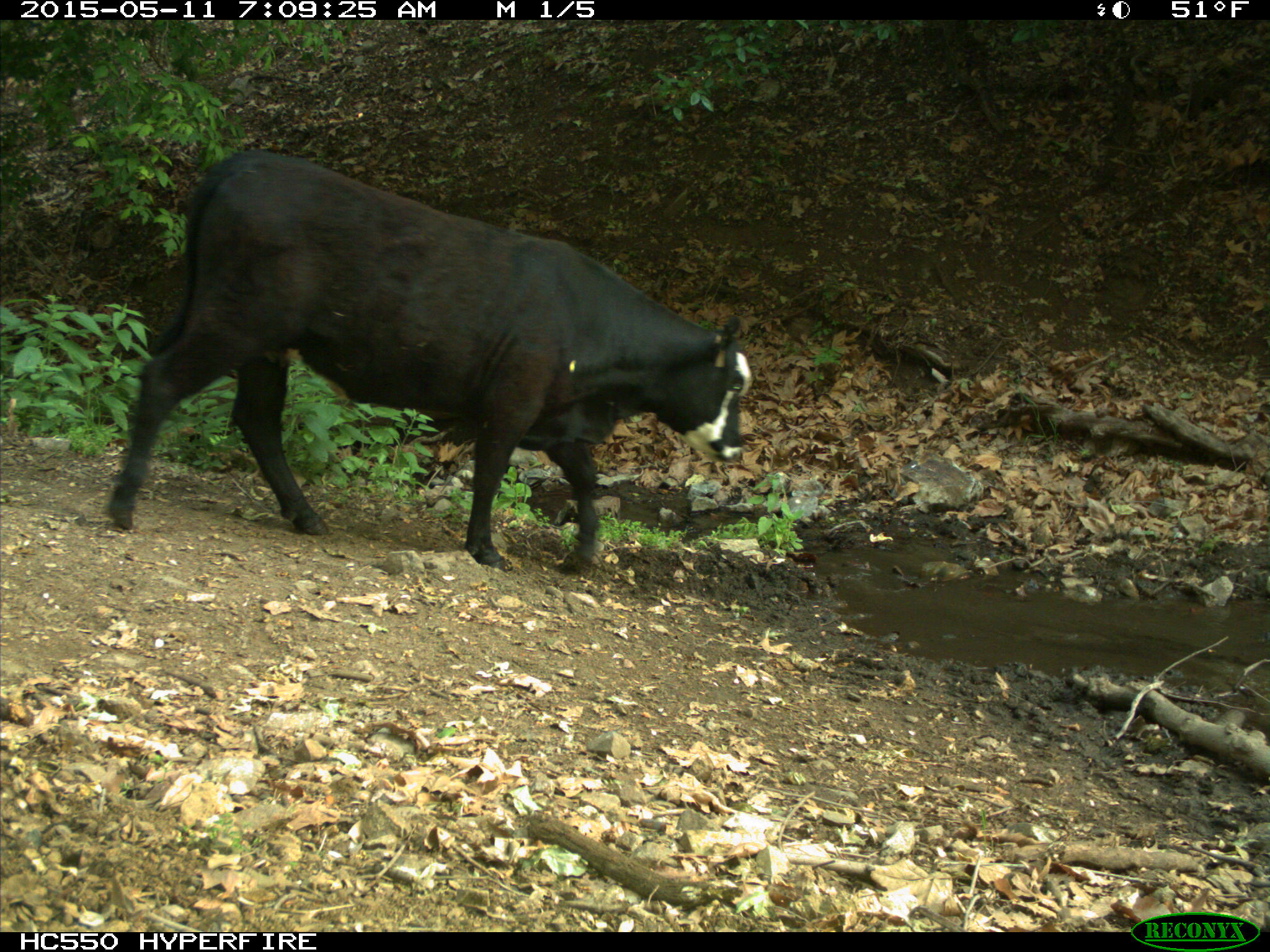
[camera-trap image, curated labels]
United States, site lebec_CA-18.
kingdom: Animalia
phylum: Chordata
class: Mammalia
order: Artiodactyla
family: Bovidae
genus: Bos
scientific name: Bos taurus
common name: domestic cow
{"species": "Bos taurus (domestic cow)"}